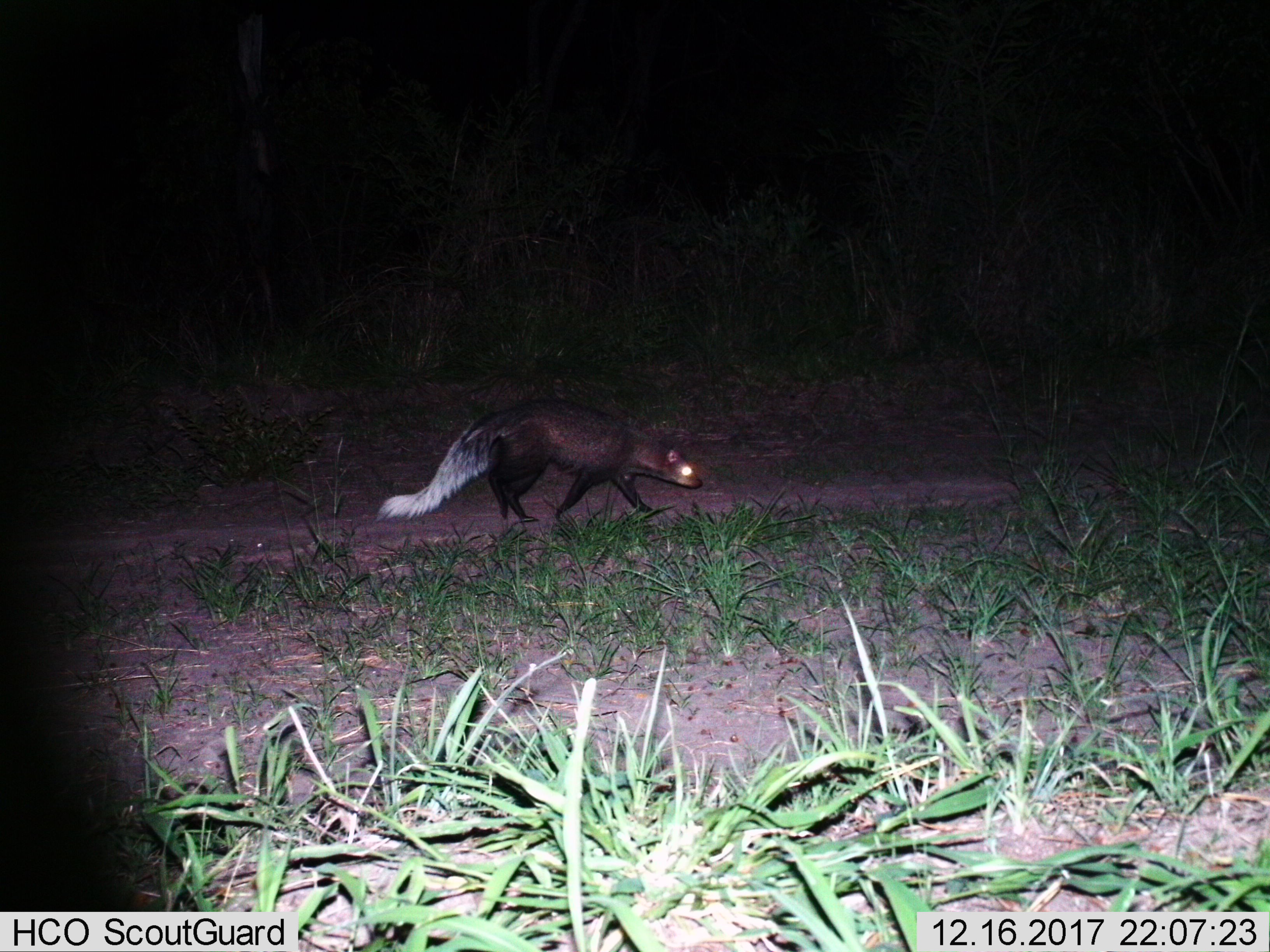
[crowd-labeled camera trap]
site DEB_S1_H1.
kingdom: Animalia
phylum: Chordata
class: Mammalia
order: Carnivora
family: Herpestidae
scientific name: Herpestidae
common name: mongoose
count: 1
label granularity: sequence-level